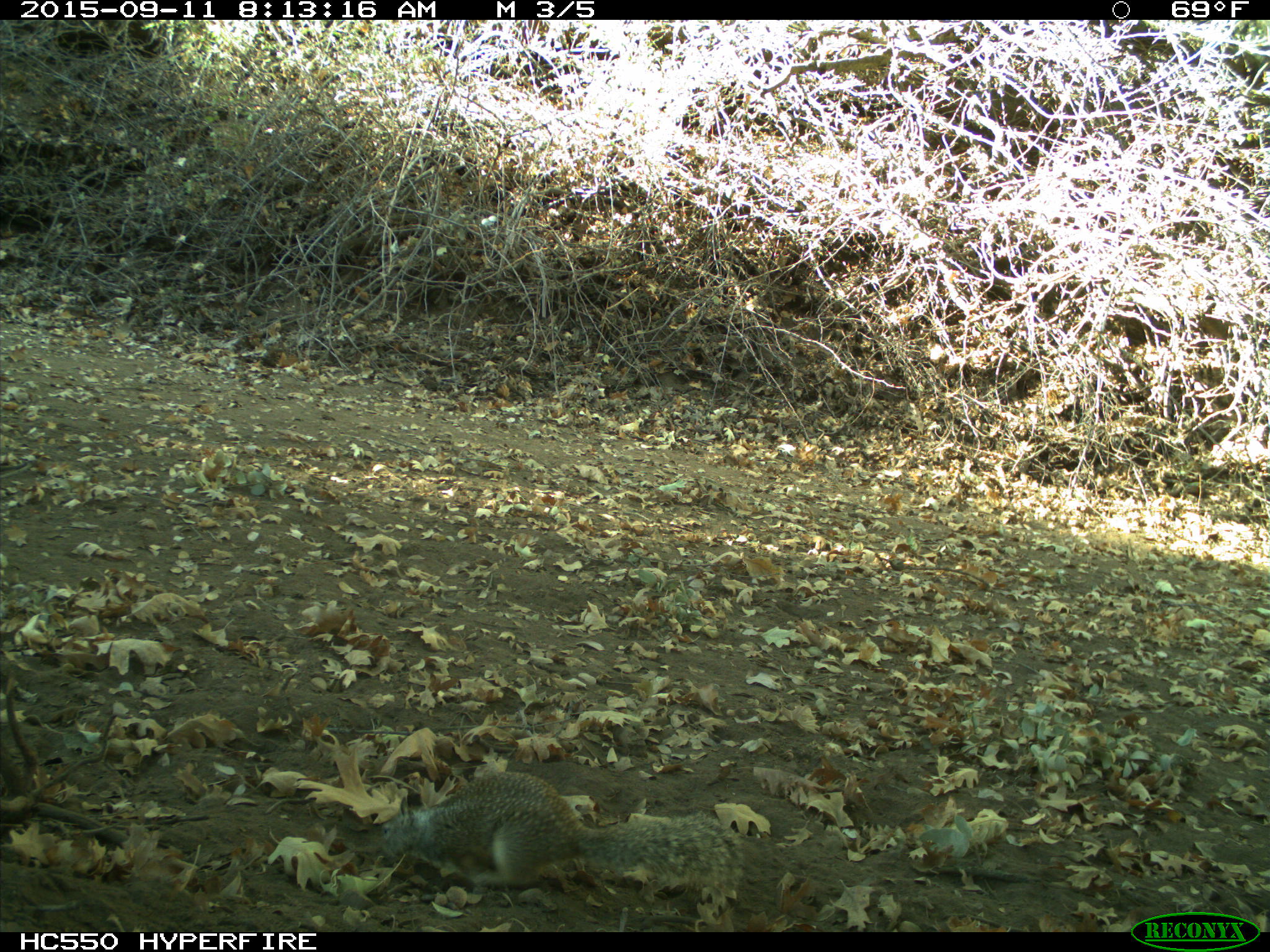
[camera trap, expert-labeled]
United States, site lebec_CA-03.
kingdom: Animalia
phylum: Chordata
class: Mammalia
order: Rodentia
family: Sciuridae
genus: Otospermophilus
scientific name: Otospermophilus beecheyi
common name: california ground squirrel